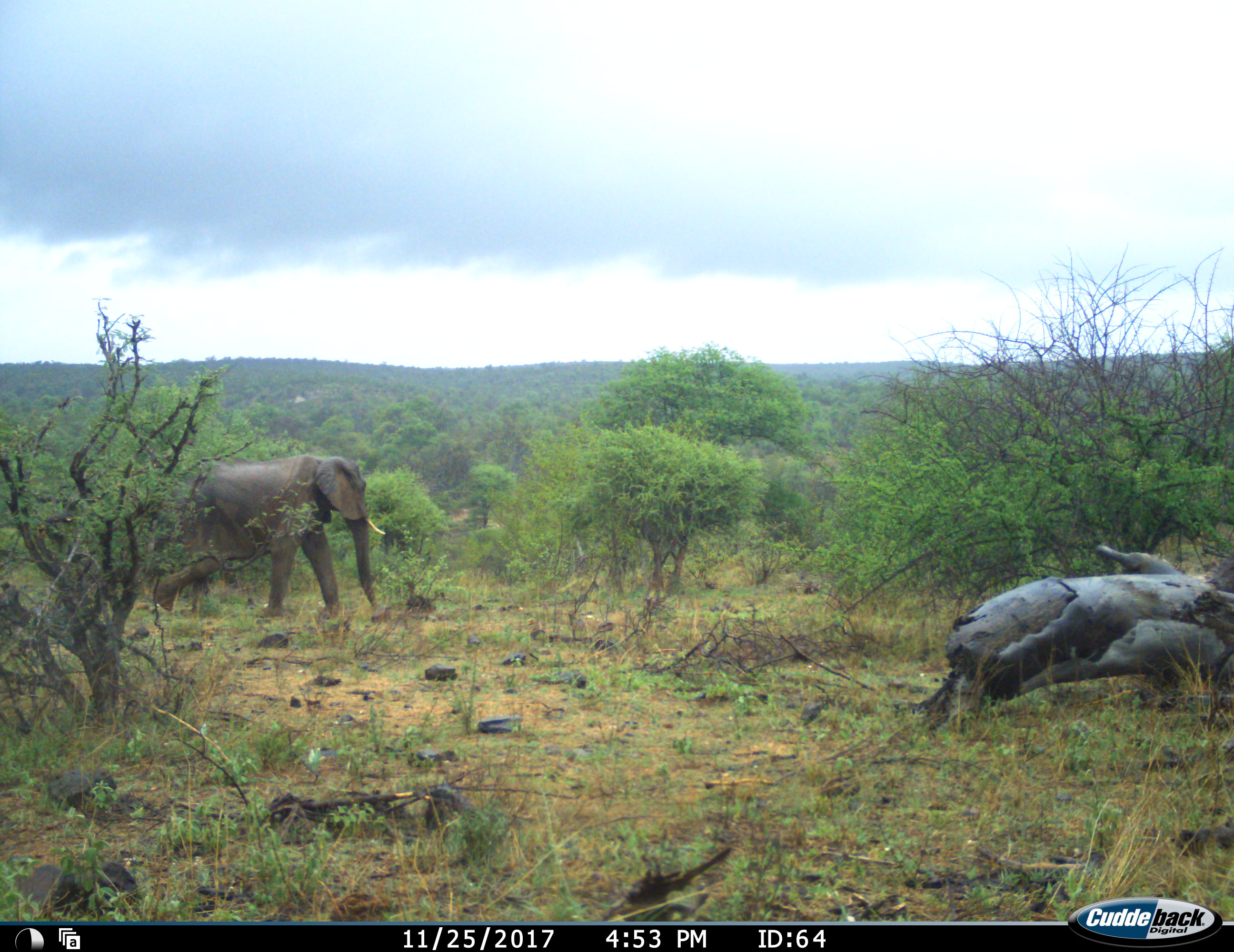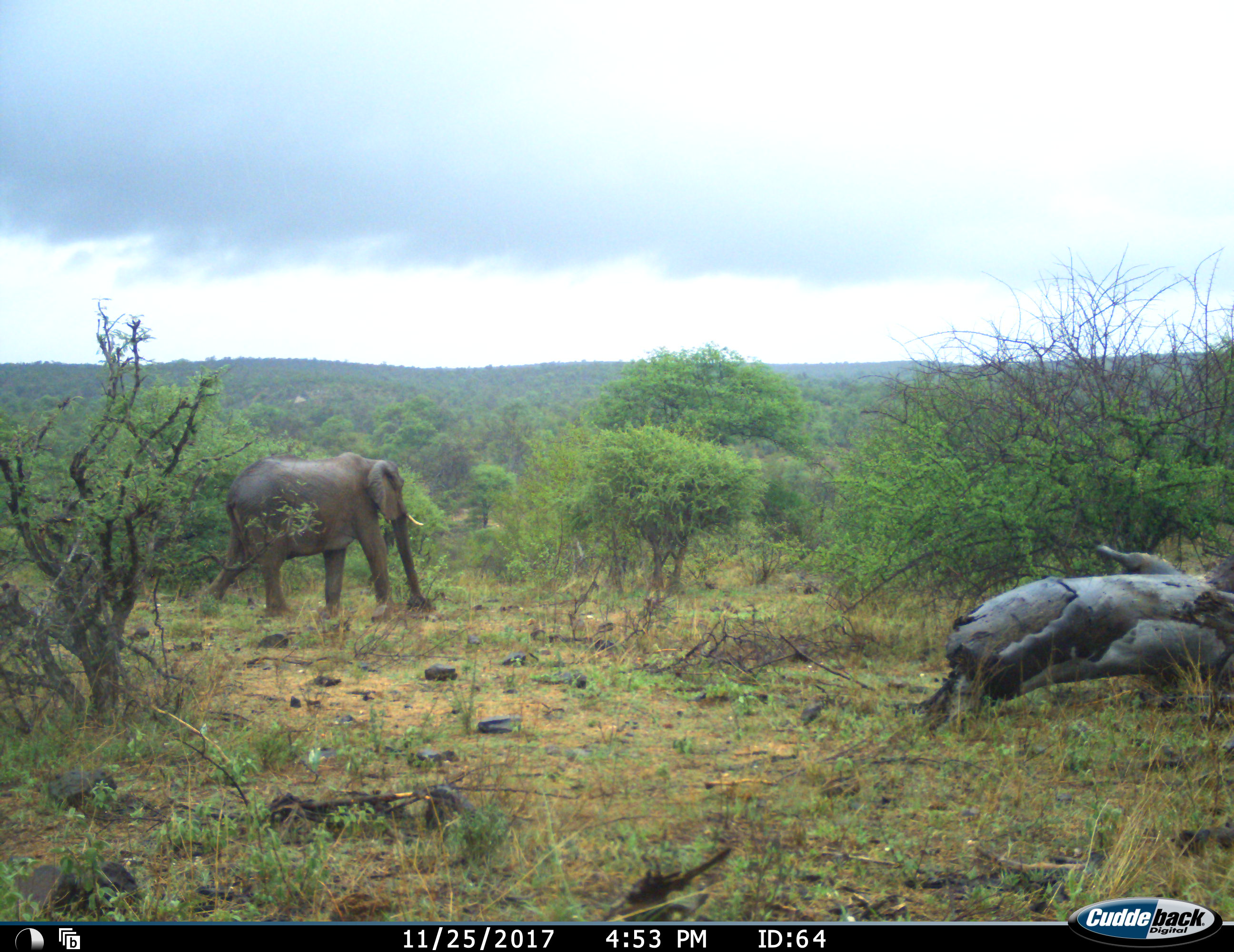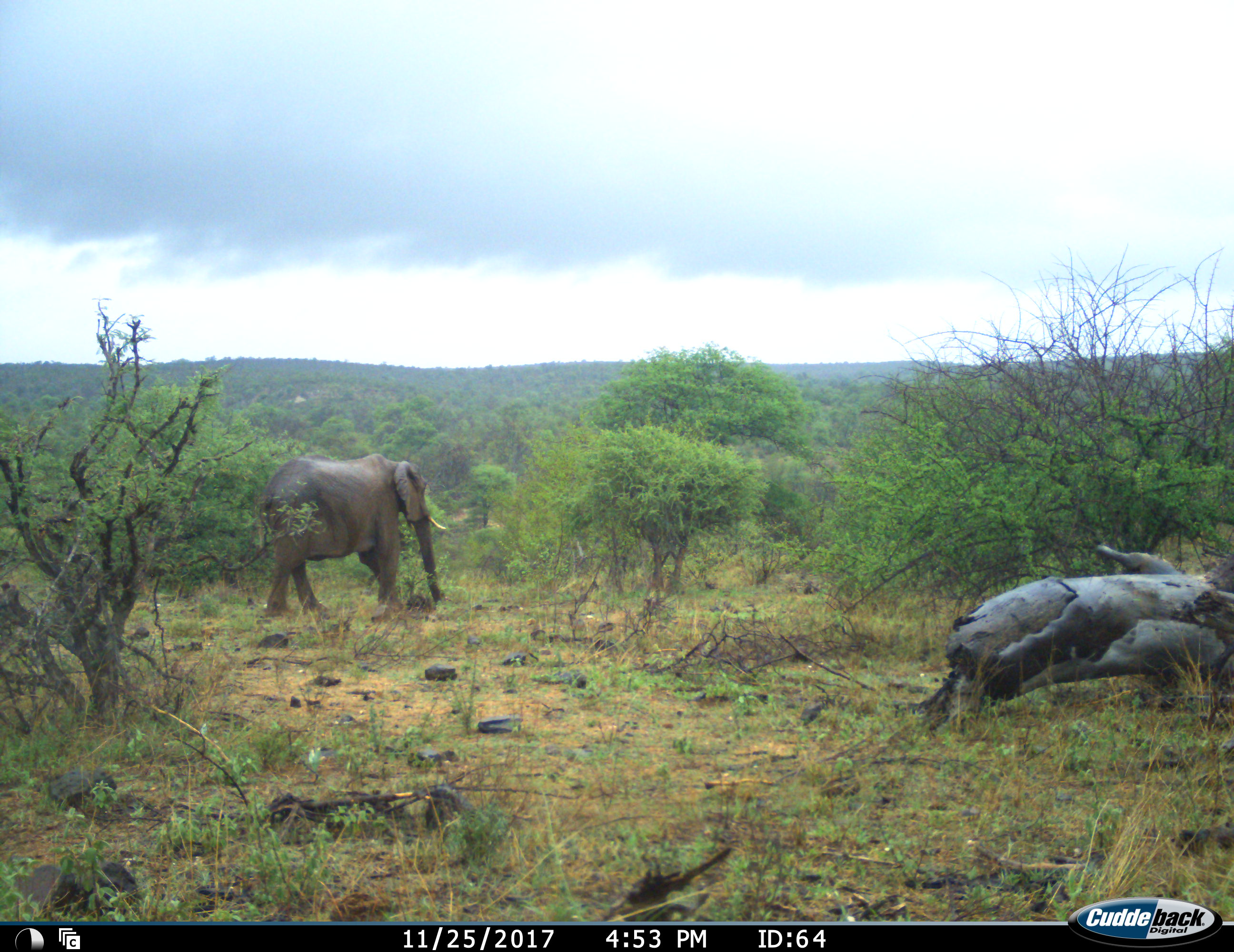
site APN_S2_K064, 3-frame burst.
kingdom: Animalia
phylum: Chordata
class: Mammalia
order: Proboscidea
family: Elephantidae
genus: Loxodonta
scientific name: Loxodonta africana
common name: african bush elephant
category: elephant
Elephant (african bush elephant) (Loxodonta africana), count 1. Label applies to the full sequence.